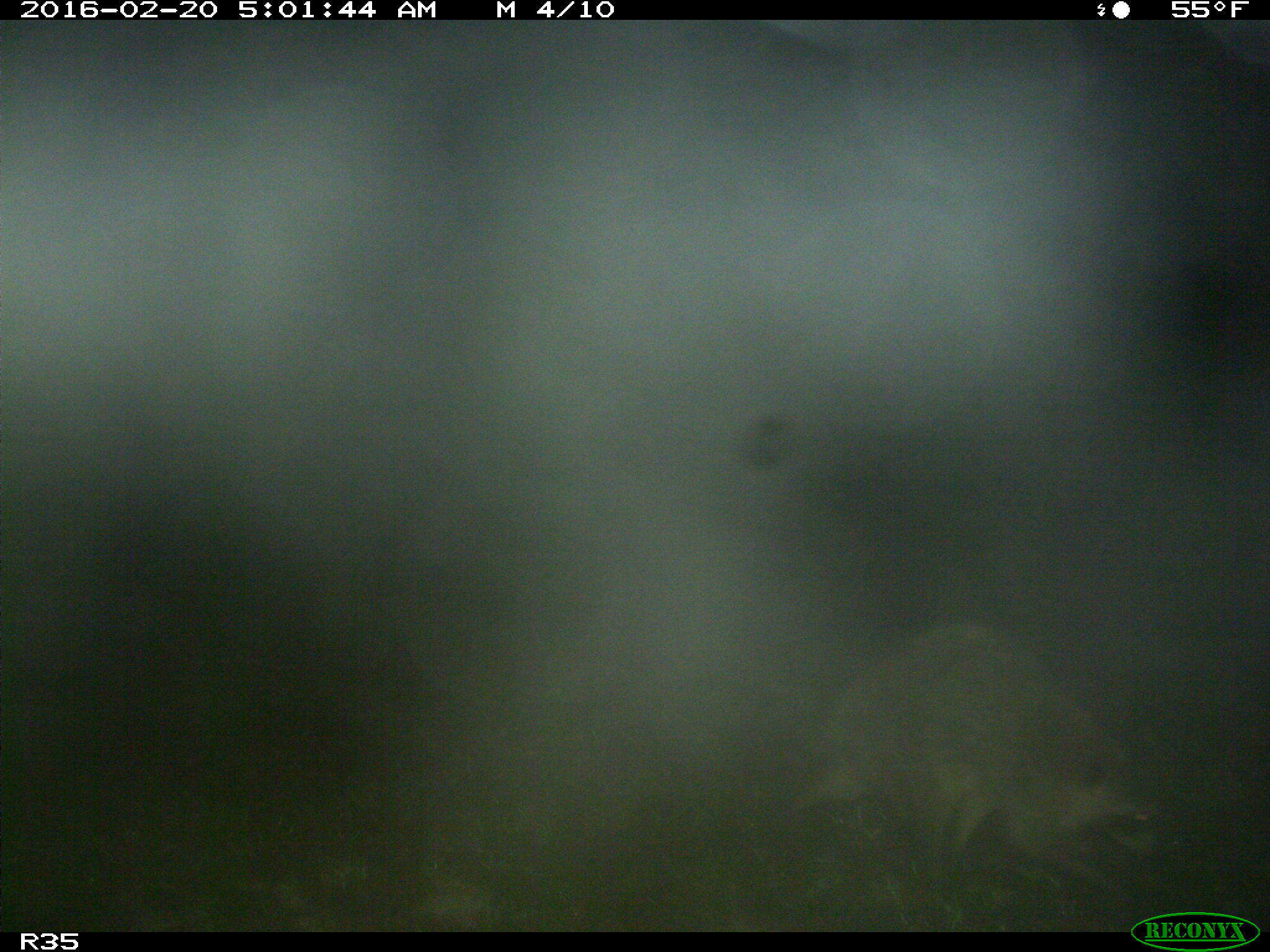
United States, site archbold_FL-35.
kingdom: Animalia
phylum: Chordata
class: Mammalia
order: Carnivora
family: Procyonidae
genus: Procyon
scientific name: Procyon lotor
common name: common raccoon